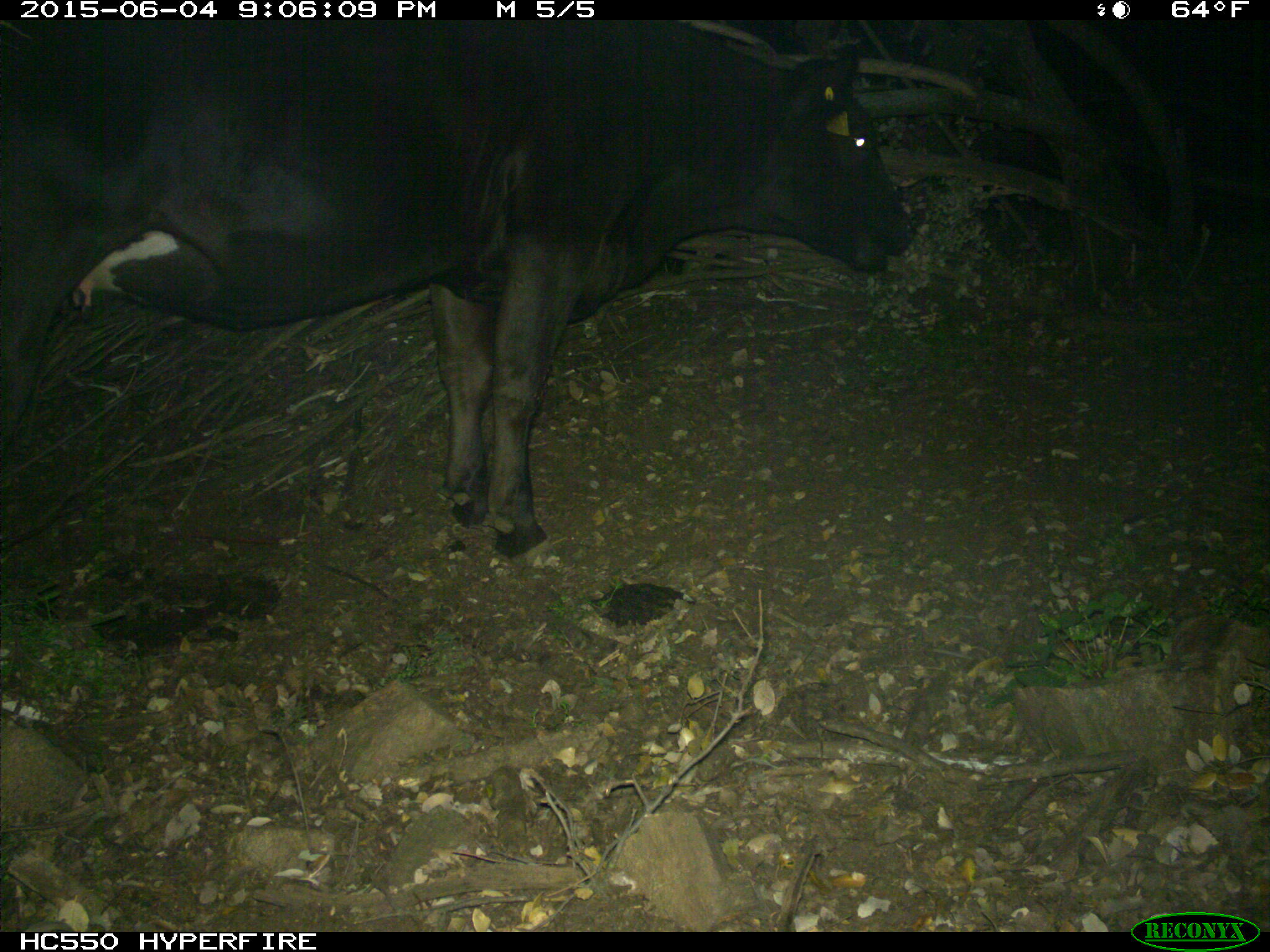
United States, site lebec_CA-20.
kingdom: Animalia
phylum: Chordata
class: Mammalia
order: Artiodactyla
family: Bovidae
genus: Bos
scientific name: Bos taurus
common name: domestic cow